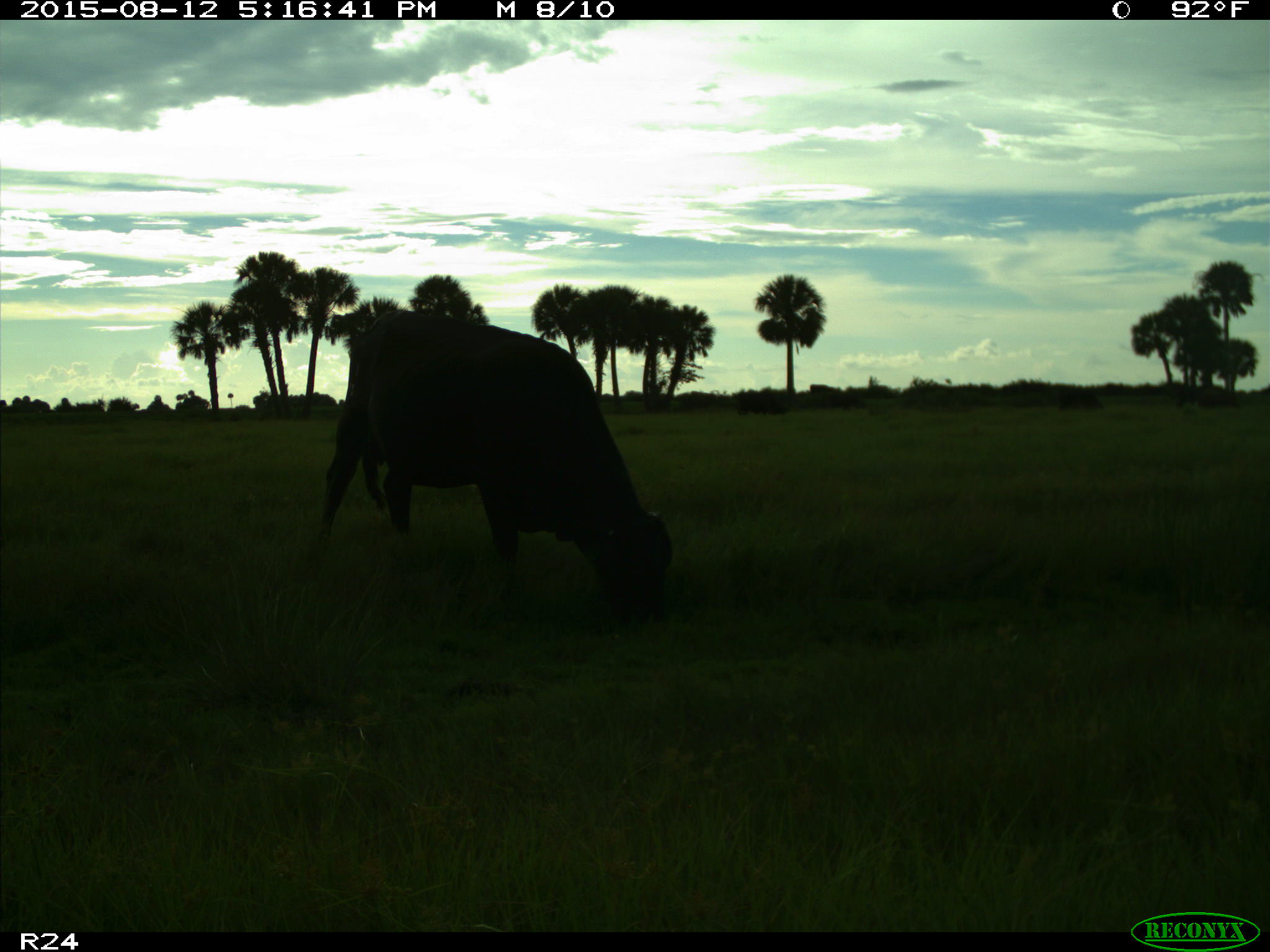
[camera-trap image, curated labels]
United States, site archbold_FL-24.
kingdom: Animalia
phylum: Chordata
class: Mammalia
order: Artiodactyla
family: Bovidae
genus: Bos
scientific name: Bos taurus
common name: domestic cow